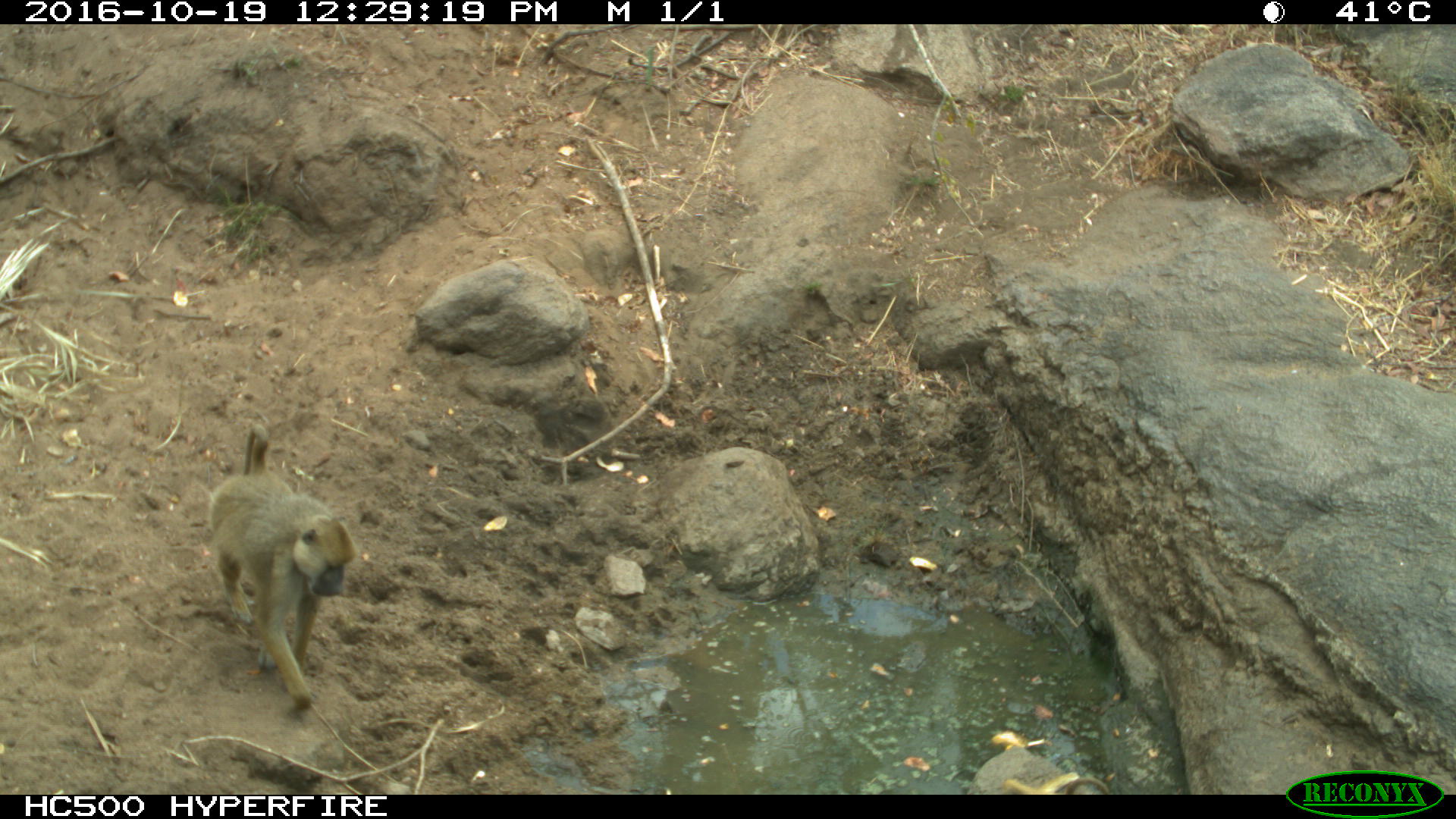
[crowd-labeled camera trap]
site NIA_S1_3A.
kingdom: Animalia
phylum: Chordata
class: Mammalia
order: Primates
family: Cercopithecidae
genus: Papio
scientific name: Papio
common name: baboon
Baboon (Papio), count 1. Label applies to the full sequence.